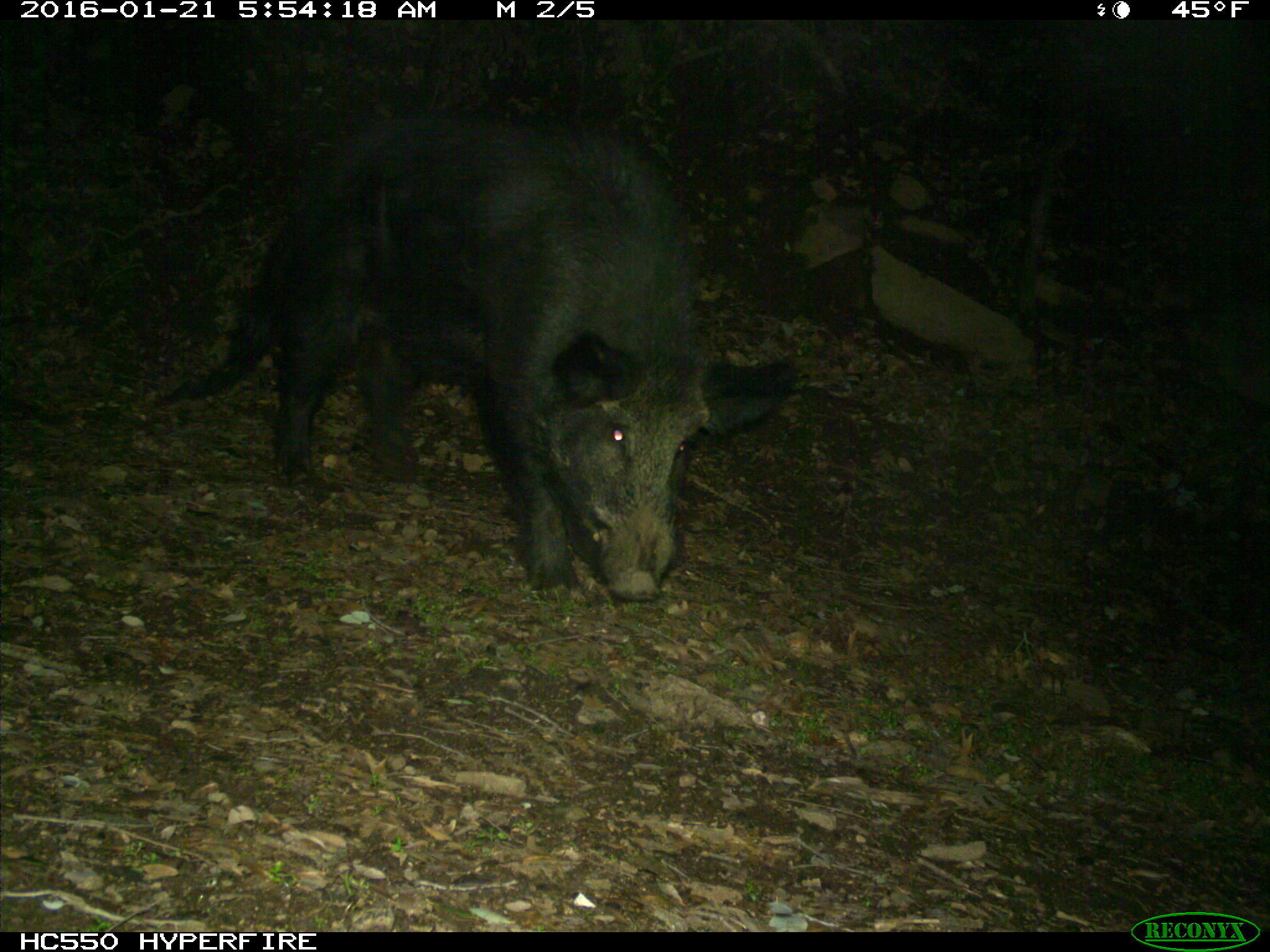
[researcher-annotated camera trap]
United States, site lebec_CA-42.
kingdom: Animalia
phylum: Chordata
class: Mammalia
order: Artiodactyla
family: Suidae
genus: Sus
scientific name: Sus scrofa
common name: wild boar